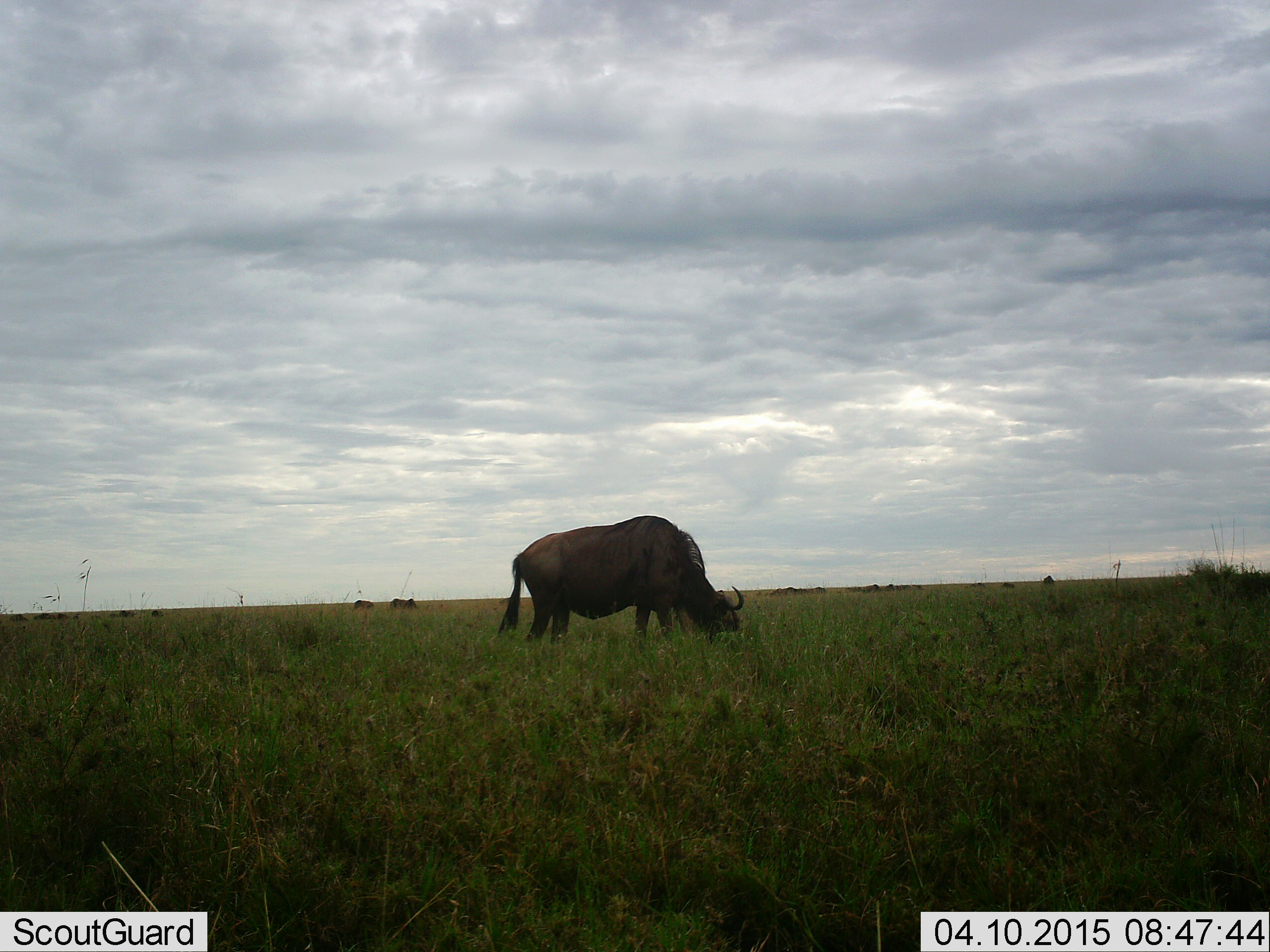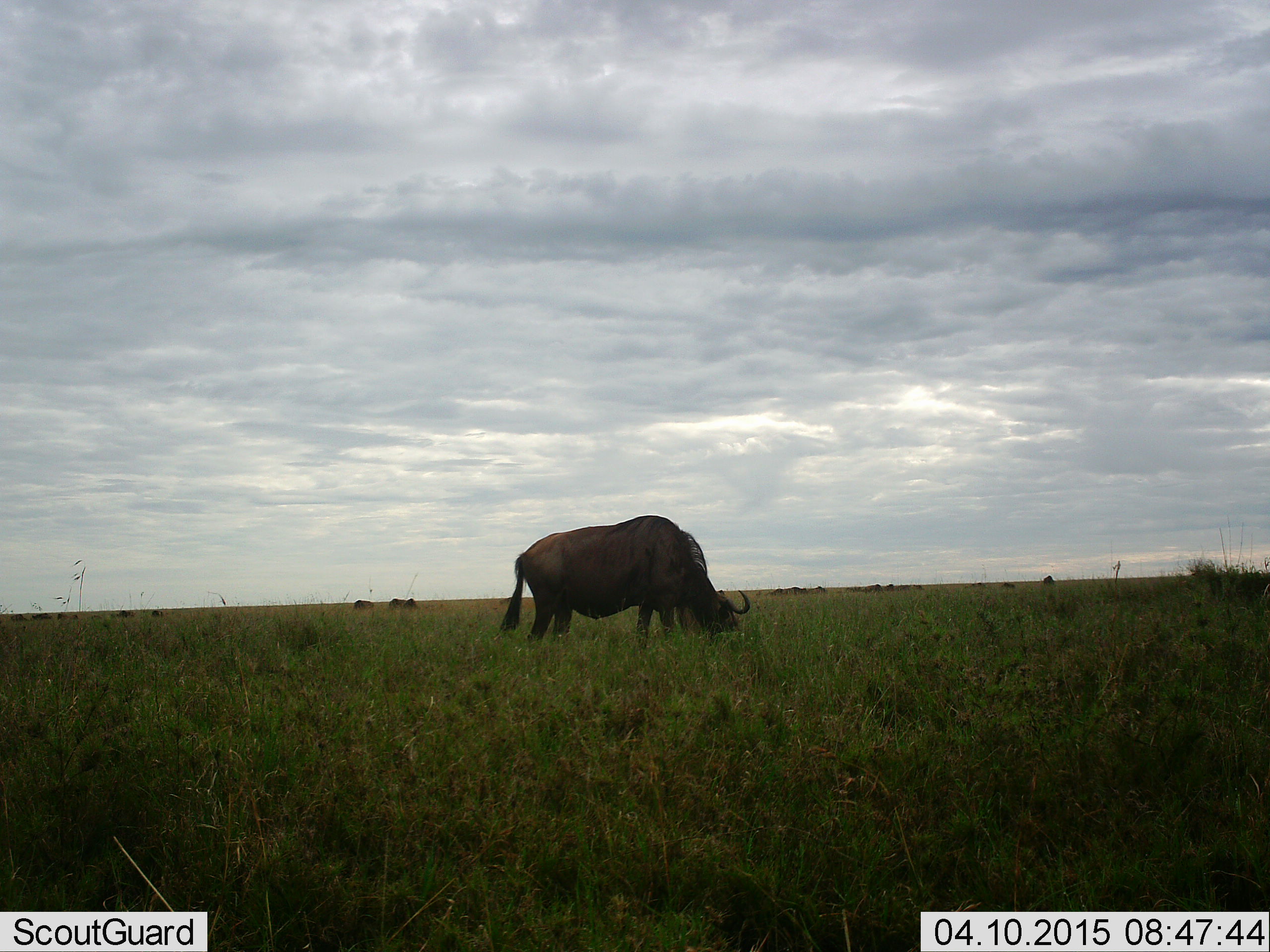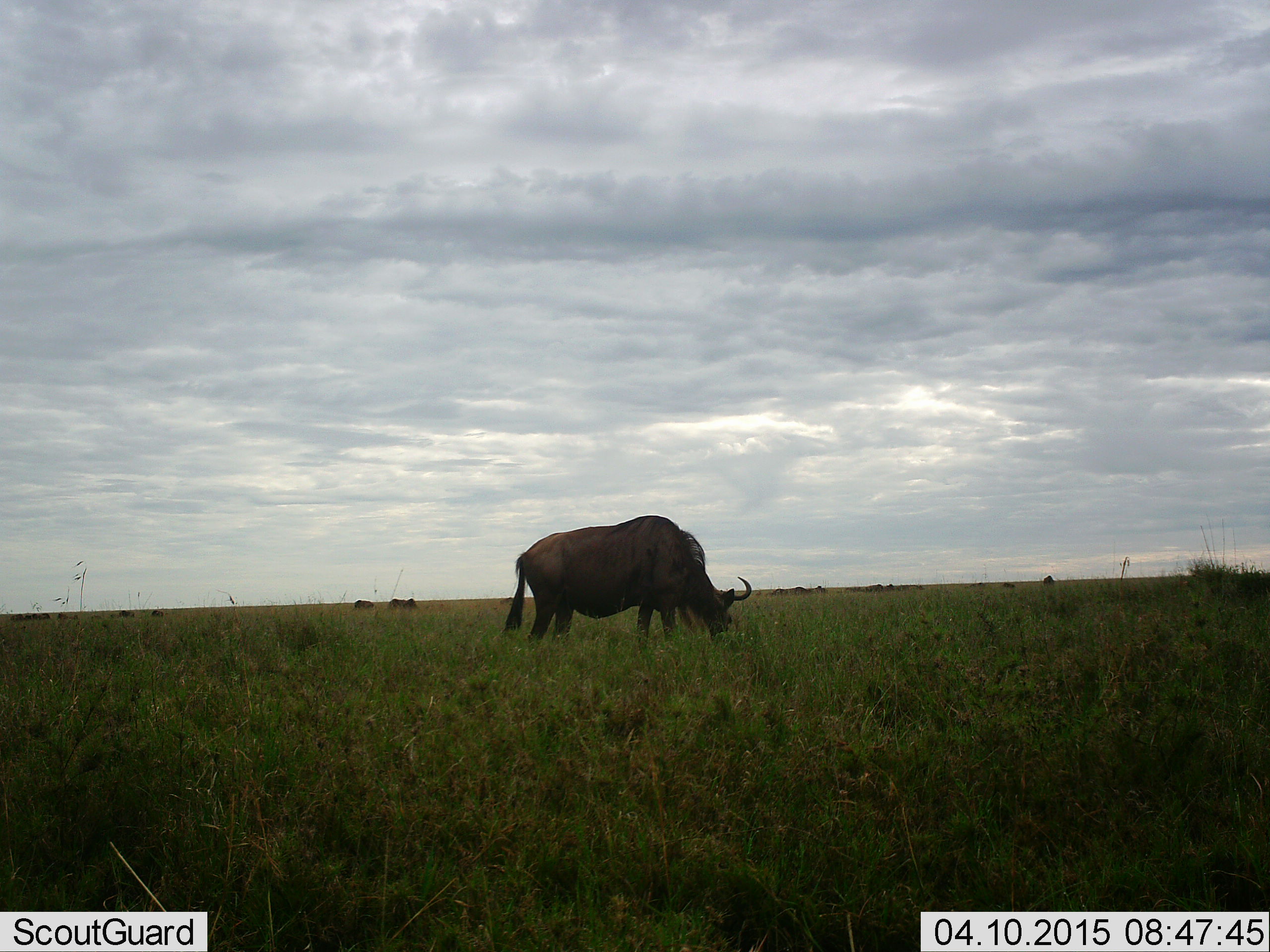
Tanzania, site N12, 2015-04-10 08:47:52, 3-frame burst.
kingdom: Animalia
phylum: Chordata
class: Mammalia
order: Artiodactyla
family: Bovidae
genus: Connochaetes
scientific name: Connochaetes taurinus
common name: blue wildebeest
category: wildebeest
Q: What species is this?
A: Wildebeest (blue wildebeest) (Connochaetes taurinus).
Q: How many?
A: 1.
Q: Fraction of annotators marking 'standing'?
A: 10%.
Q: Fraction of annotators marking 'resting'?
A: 0%.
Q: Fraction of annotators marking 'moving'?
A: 10%.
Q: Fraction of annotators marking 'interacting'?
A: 0%.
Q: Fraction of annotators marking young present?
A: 0%.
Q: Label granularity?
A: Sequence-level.